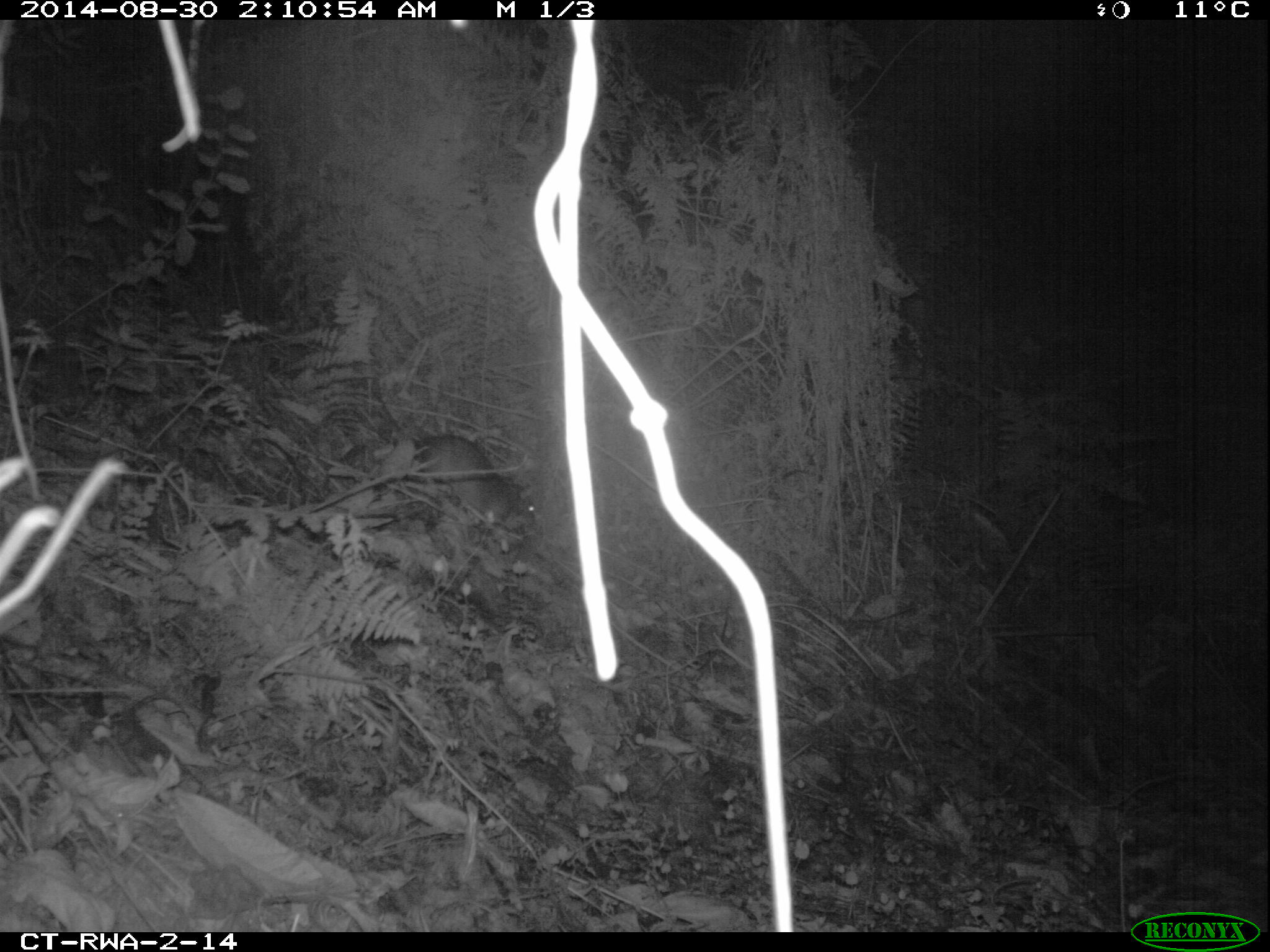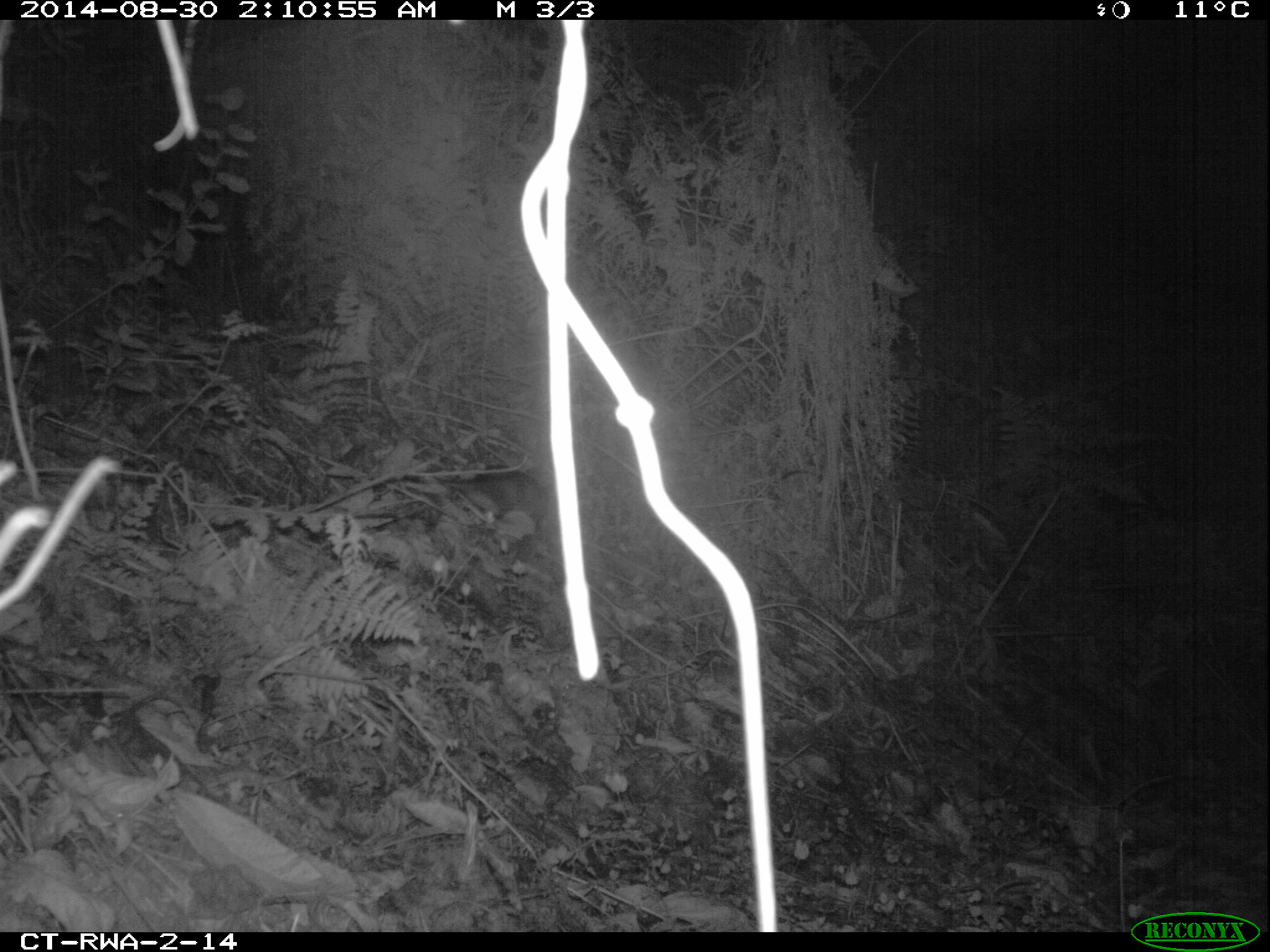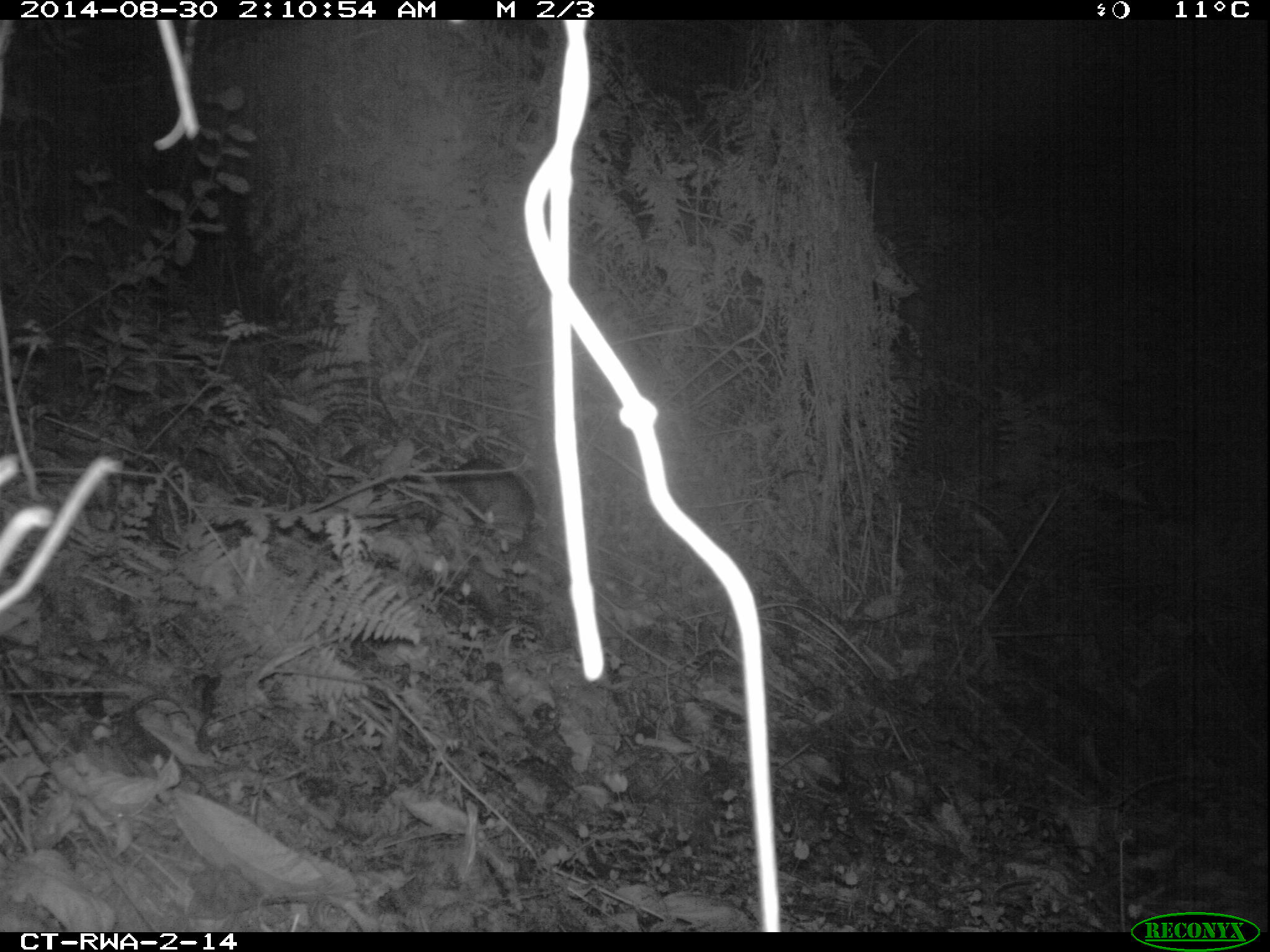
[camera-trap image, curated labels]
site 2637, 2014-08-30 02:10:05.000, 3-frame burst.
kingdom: Animalia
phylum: Chordata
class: Mammalia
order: Rodentia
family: Nesomyidae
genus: Cricetomys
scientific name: Cricetomys gambianus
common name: african giant pouched rat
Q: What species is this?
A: Cricetomys gambianus (african giant pouched rat).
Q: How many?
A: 1.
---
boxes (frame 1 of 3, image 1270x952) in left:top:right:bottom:
cricetomys gambianus: 360:379:541:538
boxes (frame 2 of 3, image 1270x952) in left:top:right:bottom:
cricetomys gambianus: 425:456:556:531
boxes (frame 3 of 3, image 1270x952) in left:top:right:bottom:
cricetomys gambianus: 431:449:542:541